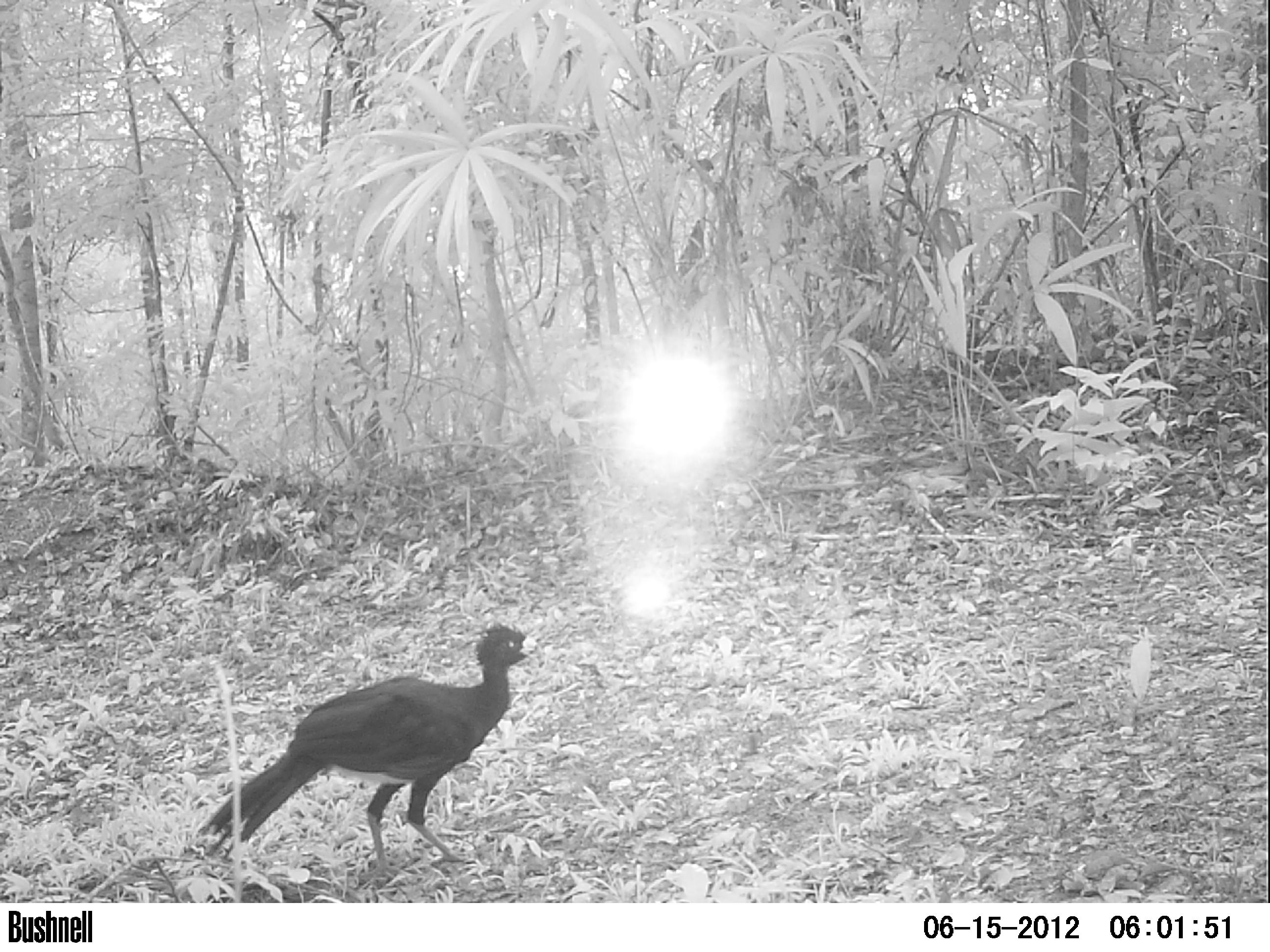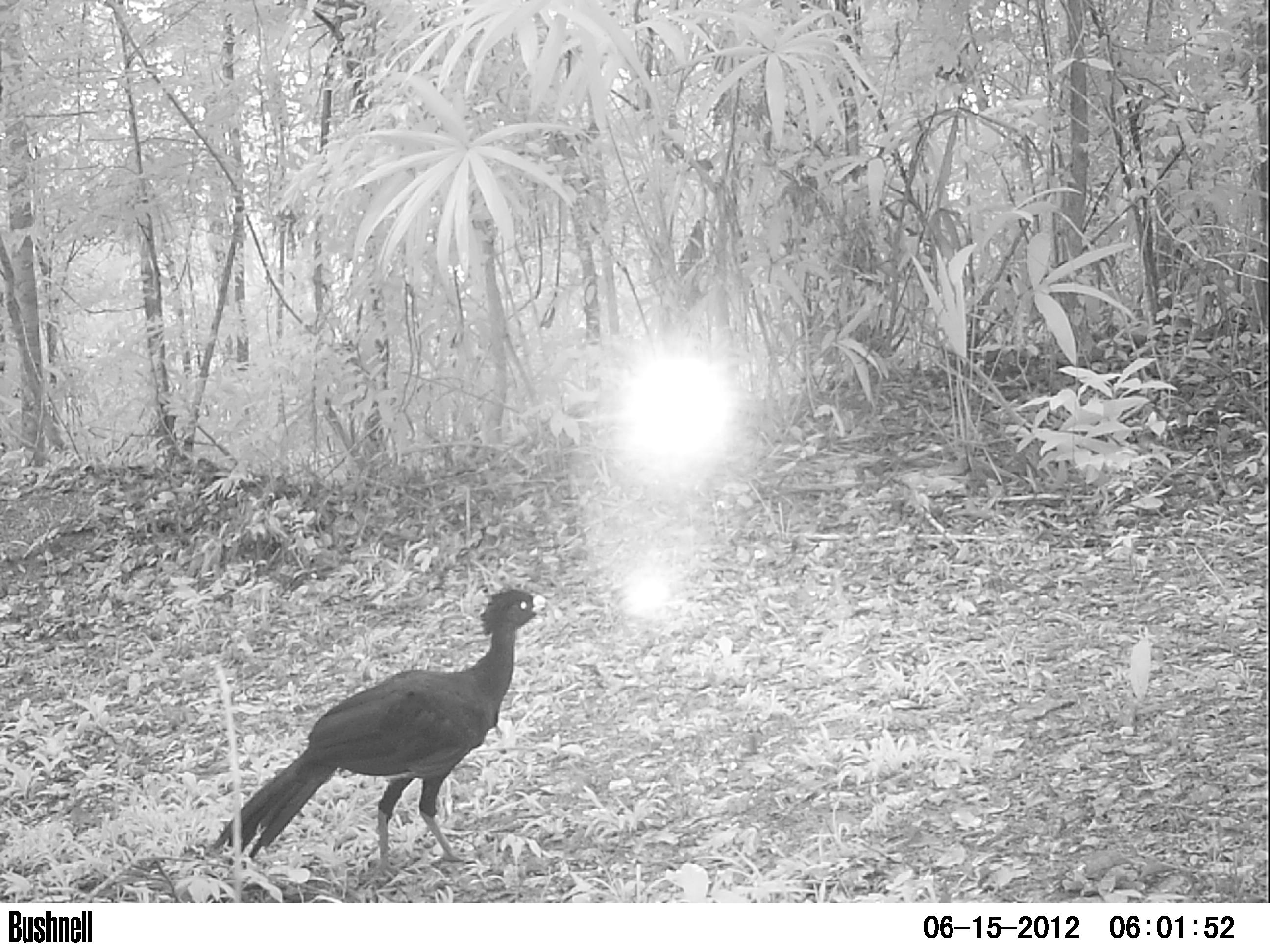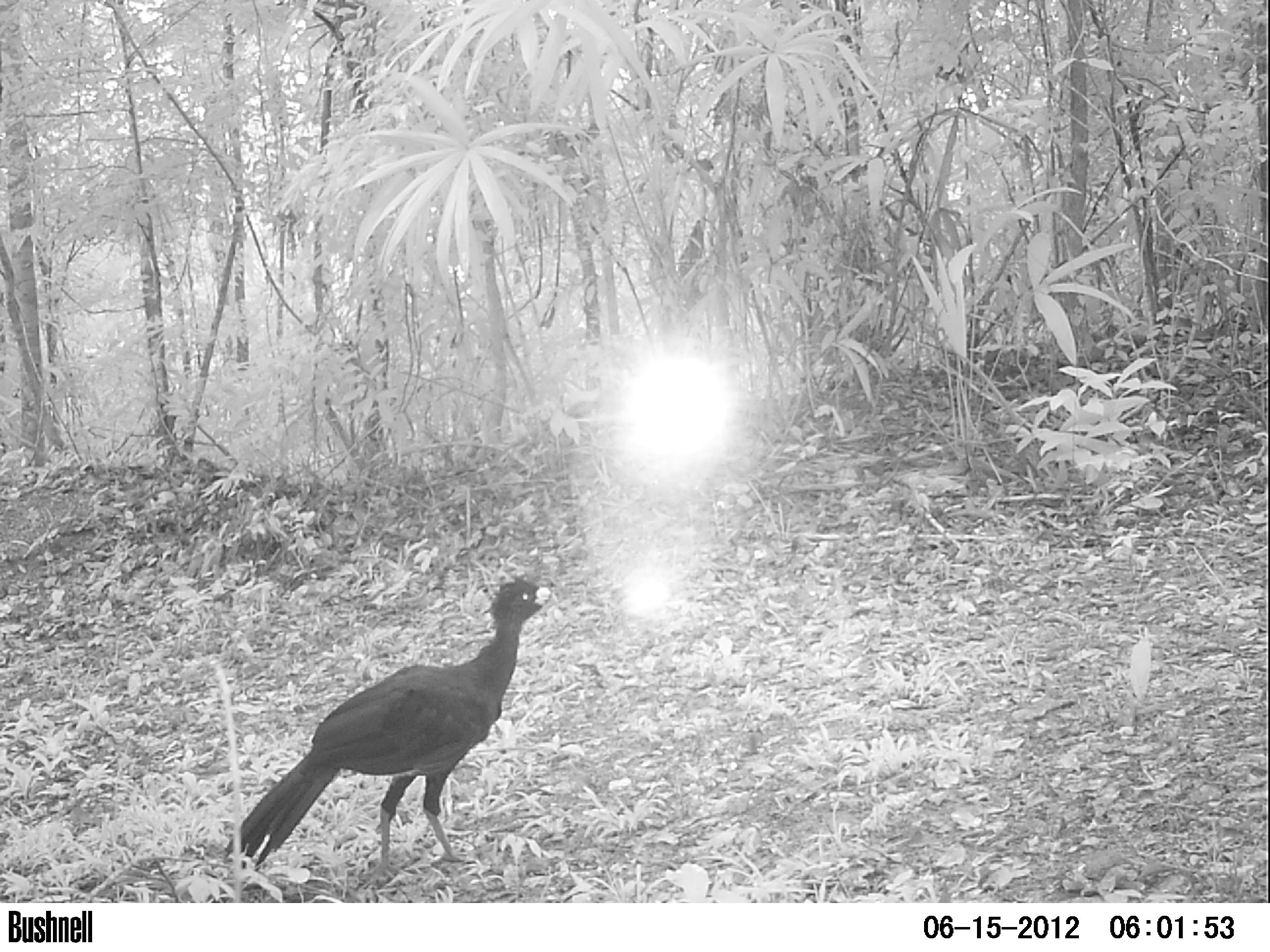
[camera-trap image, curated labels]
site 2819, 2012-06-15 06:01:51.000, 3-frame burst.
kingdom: Animalia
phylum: Chordata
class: Aves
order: Galliformes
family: Cracidae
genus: Crax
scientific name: Crax rubra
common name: great curassow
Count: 1.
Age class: adult.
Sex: male.